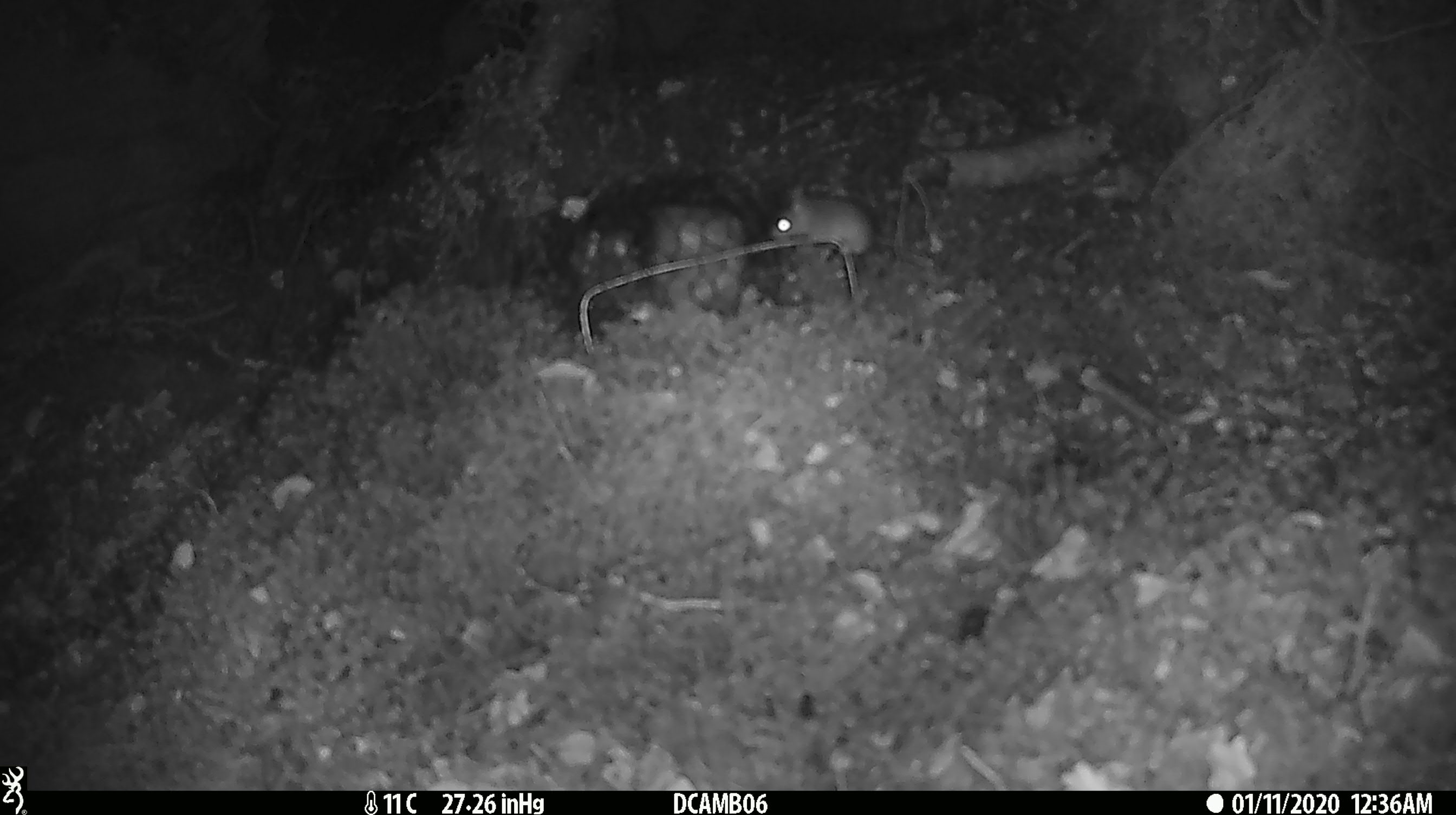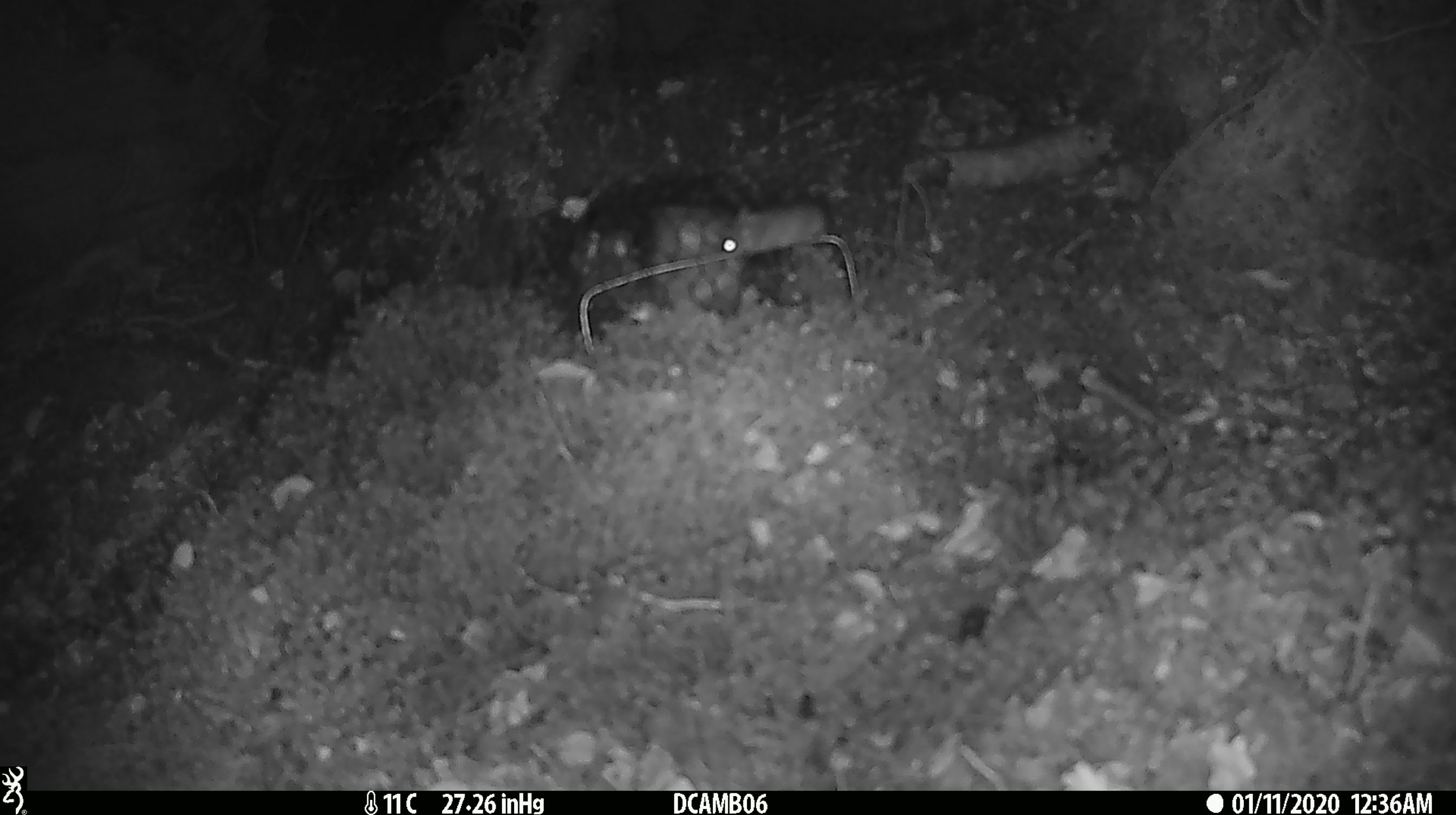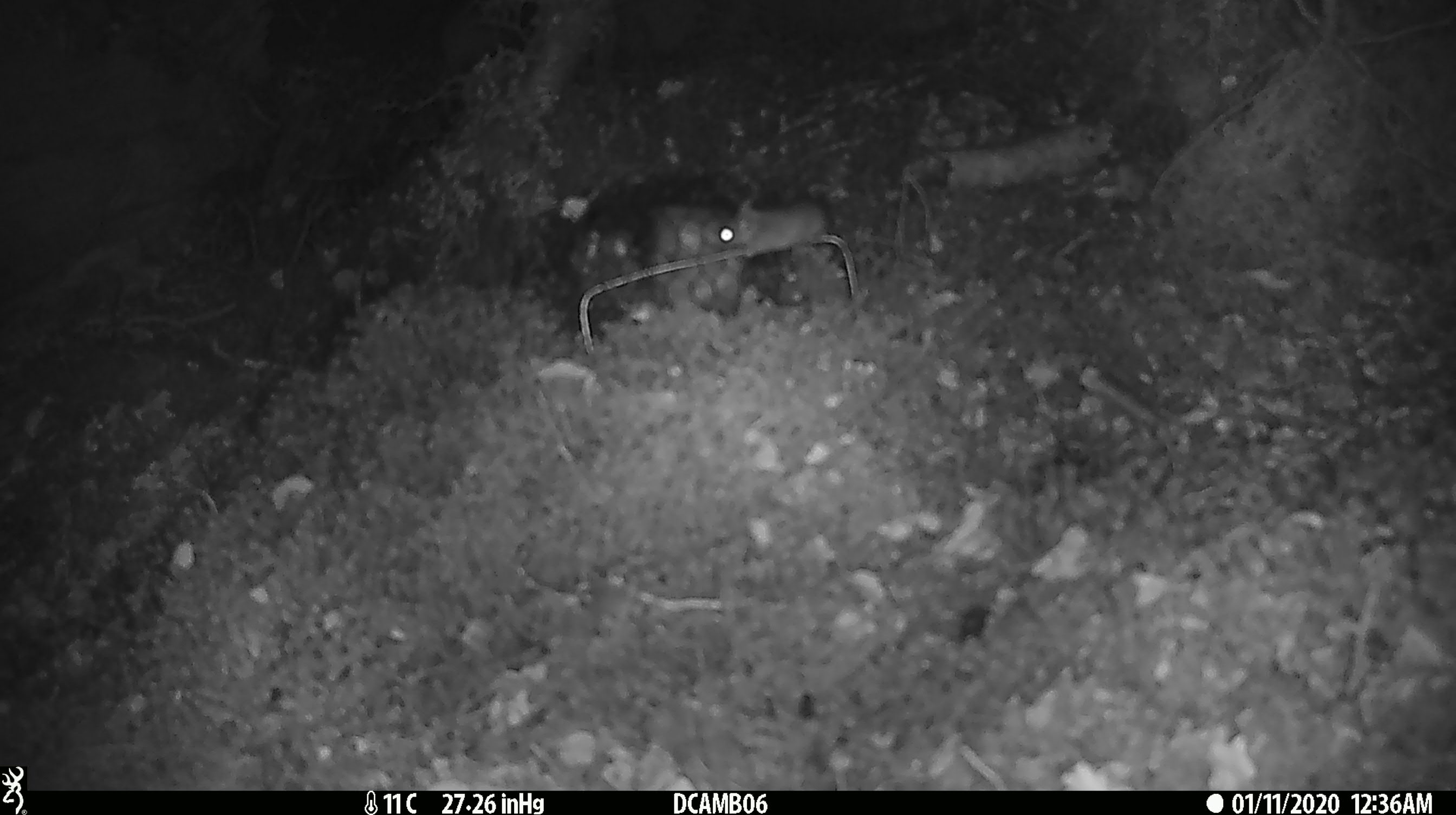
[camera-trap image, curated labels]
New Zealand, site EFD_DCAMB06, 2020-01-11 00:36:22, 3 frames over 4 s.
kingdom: Animalia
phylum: Chordata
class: Mammalia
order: Rodentia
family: Muridae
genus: Mus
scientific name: Mus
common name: mouse